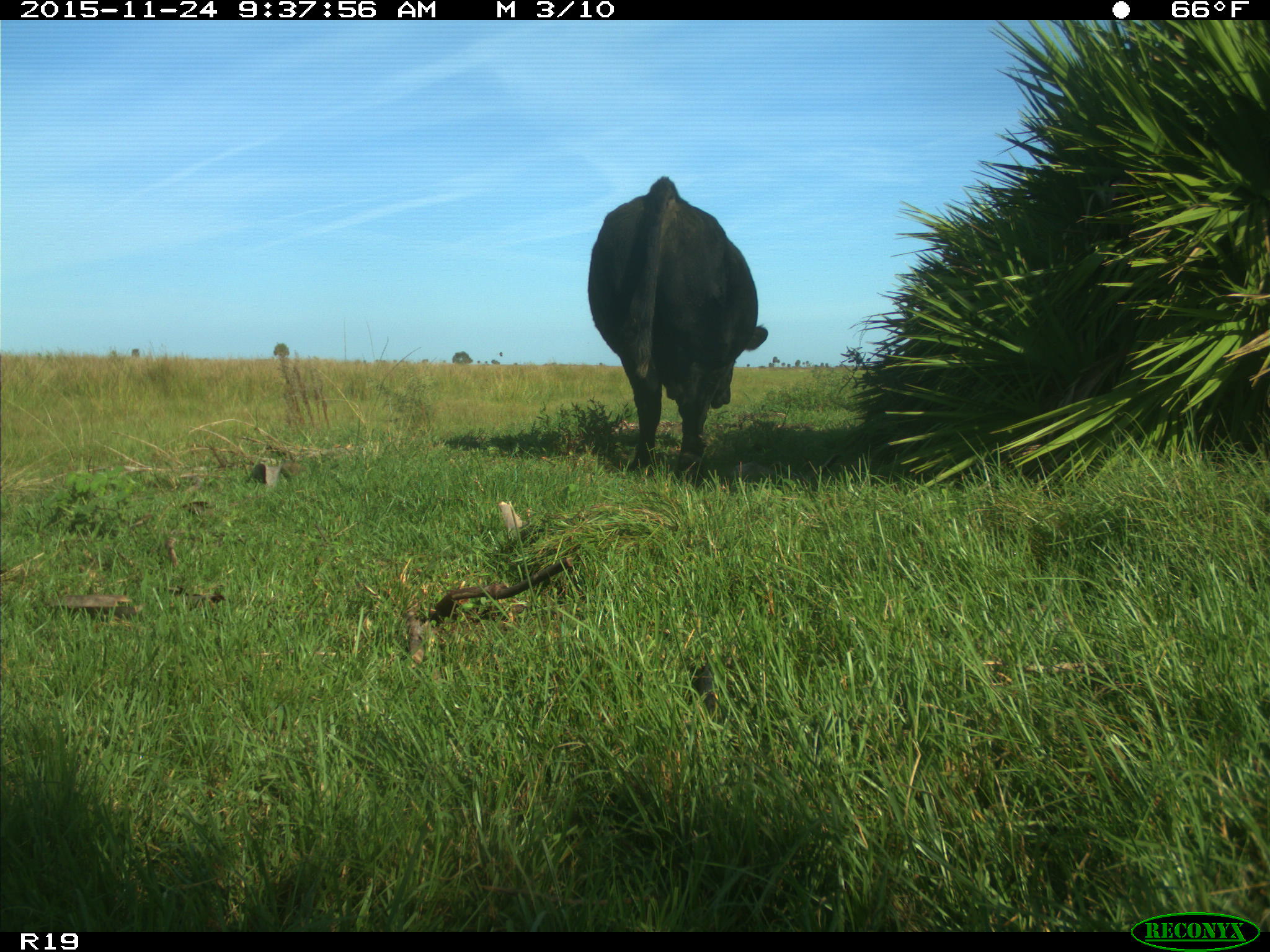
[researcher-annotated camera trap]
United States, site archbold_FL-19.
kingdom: Animalia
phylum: Chordata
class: Mammalia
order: Artiodactyla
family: Bovidae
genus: Bos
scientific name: Bos taurus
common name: domestic cow